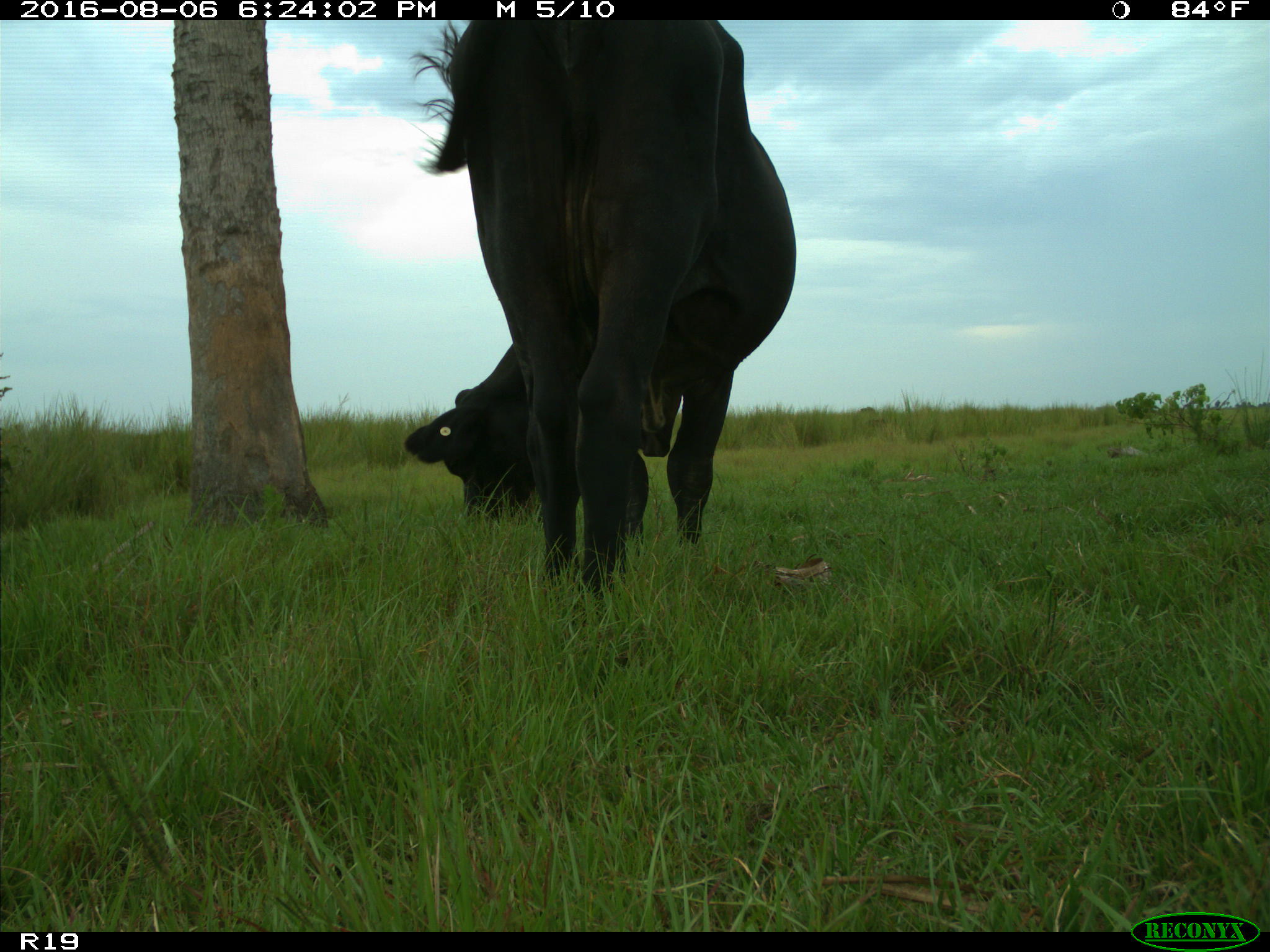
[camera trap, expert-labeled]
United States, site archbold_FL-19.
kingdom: Animalia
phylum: Chordata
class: Mammalia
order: Artiodactyla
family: Bovidae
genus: Bos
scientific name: Bos taurus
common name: domestic cow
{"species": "Bos taurus (domestic cow)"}